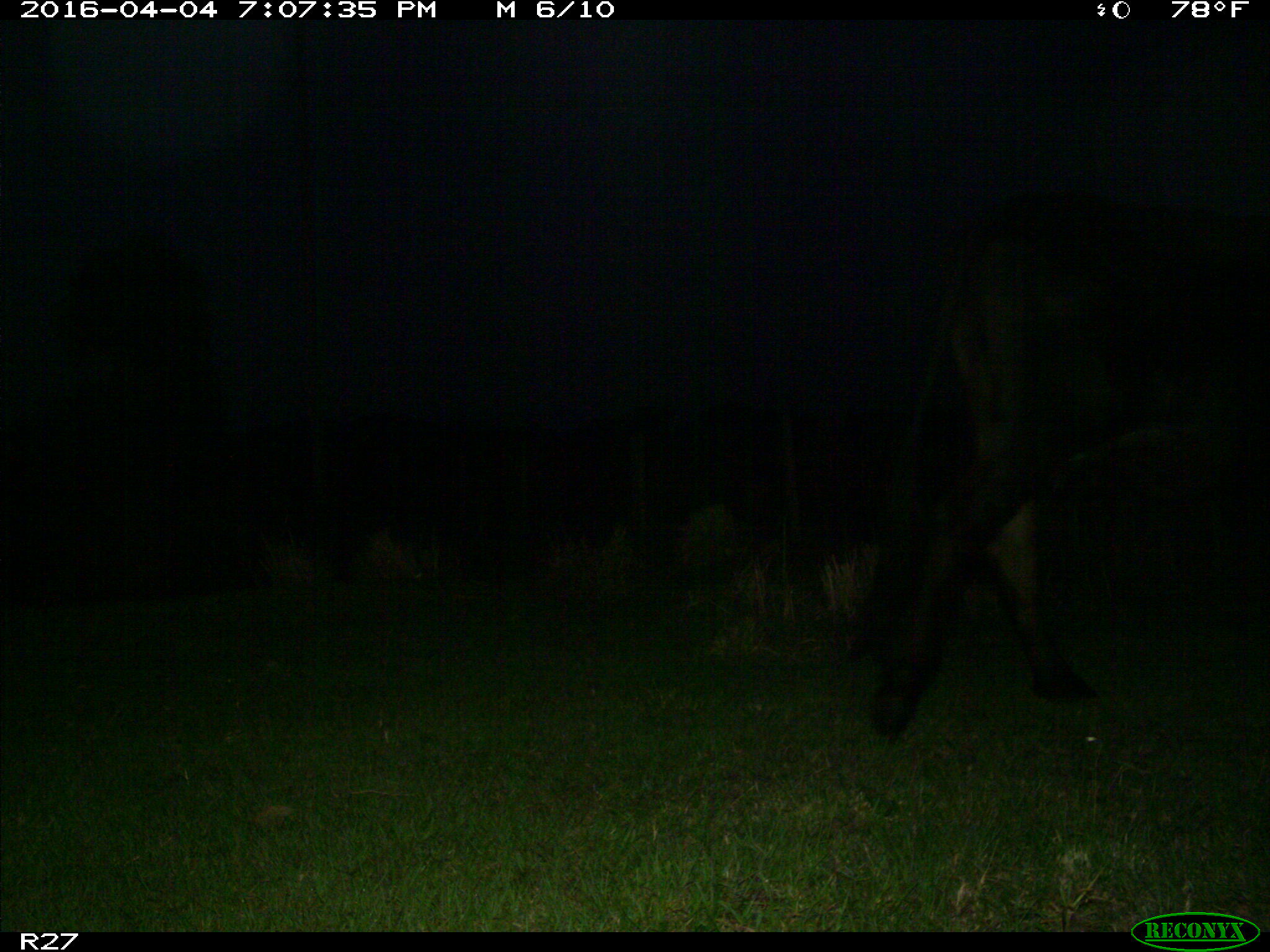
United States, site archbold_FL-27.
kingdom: Animalia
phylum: Chordata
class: Mammalia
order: Artiodactyla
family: Bovidae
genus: Bos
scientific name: Bos taurus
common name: domestic cow